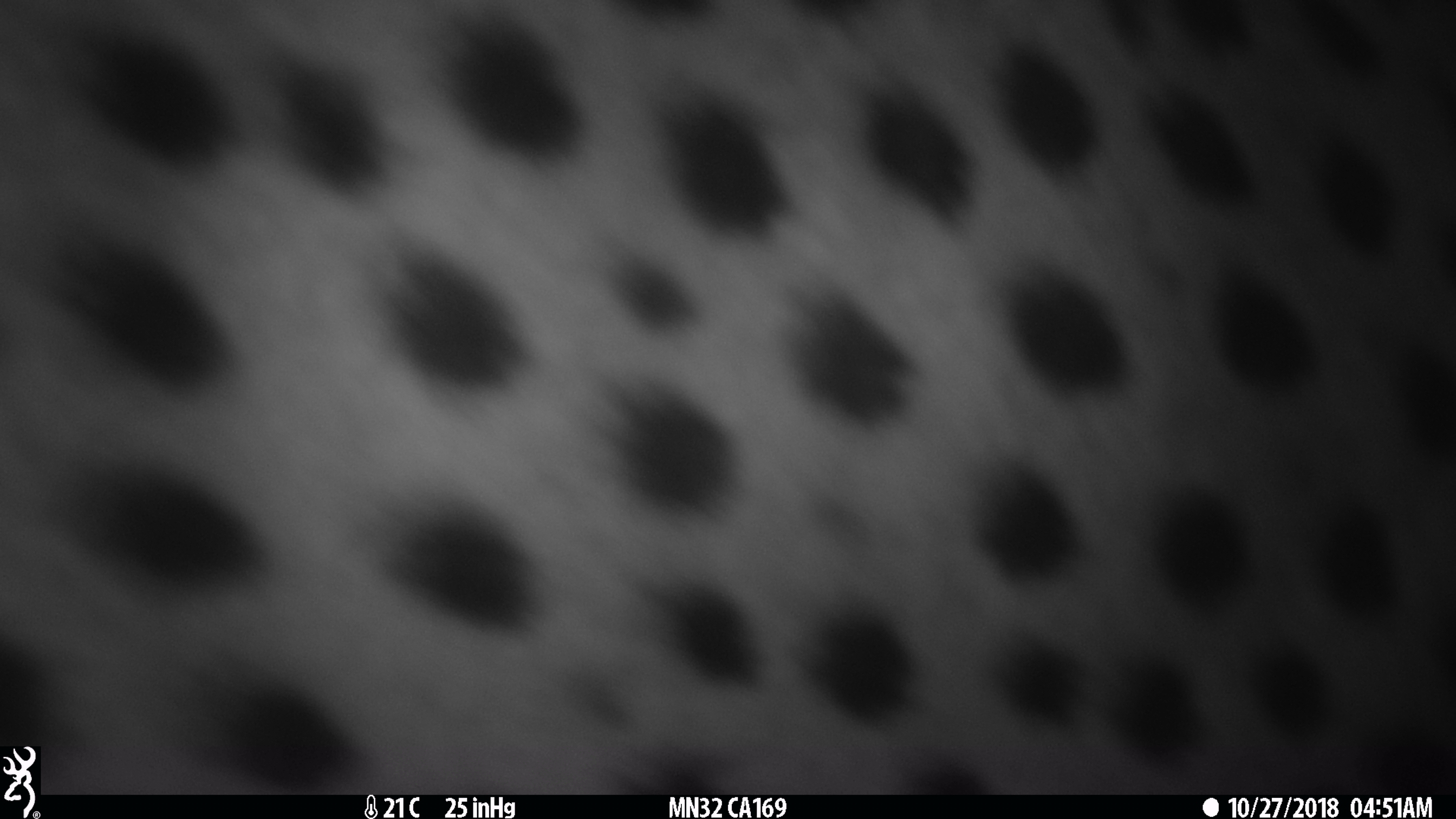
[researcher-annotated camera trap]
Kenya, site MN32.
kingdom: Animalia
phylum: Chordata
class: Mammalia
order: Carnivora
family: Felidae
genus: Acinonyx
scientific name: Acinonyx jubatus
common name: cheetah